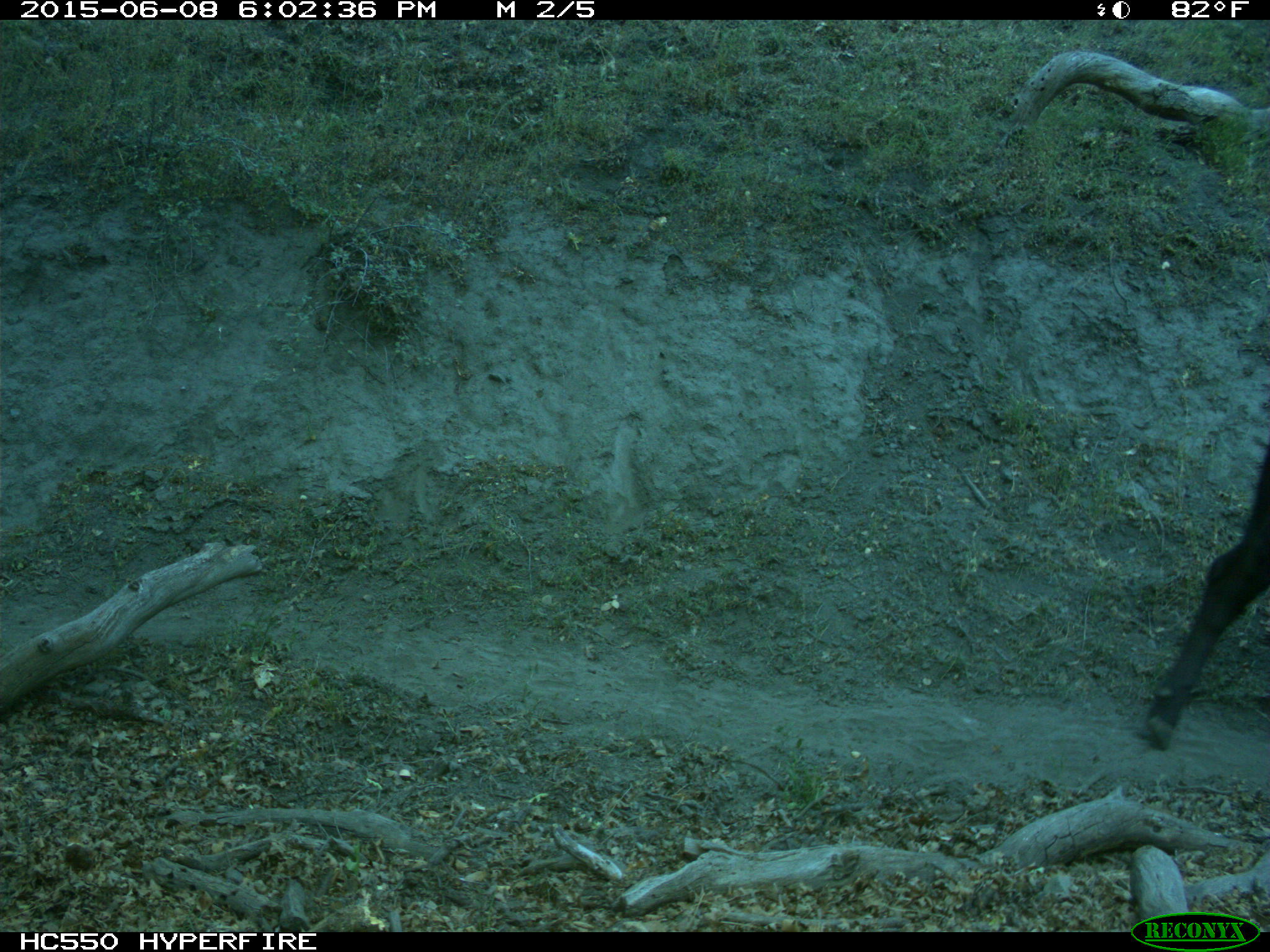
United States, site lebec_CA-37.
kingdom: Animalia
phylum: Chordata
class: Mammalia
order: Artiodactyla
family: Bovidae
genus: Bos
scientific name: Bos taurus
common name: domestic cow